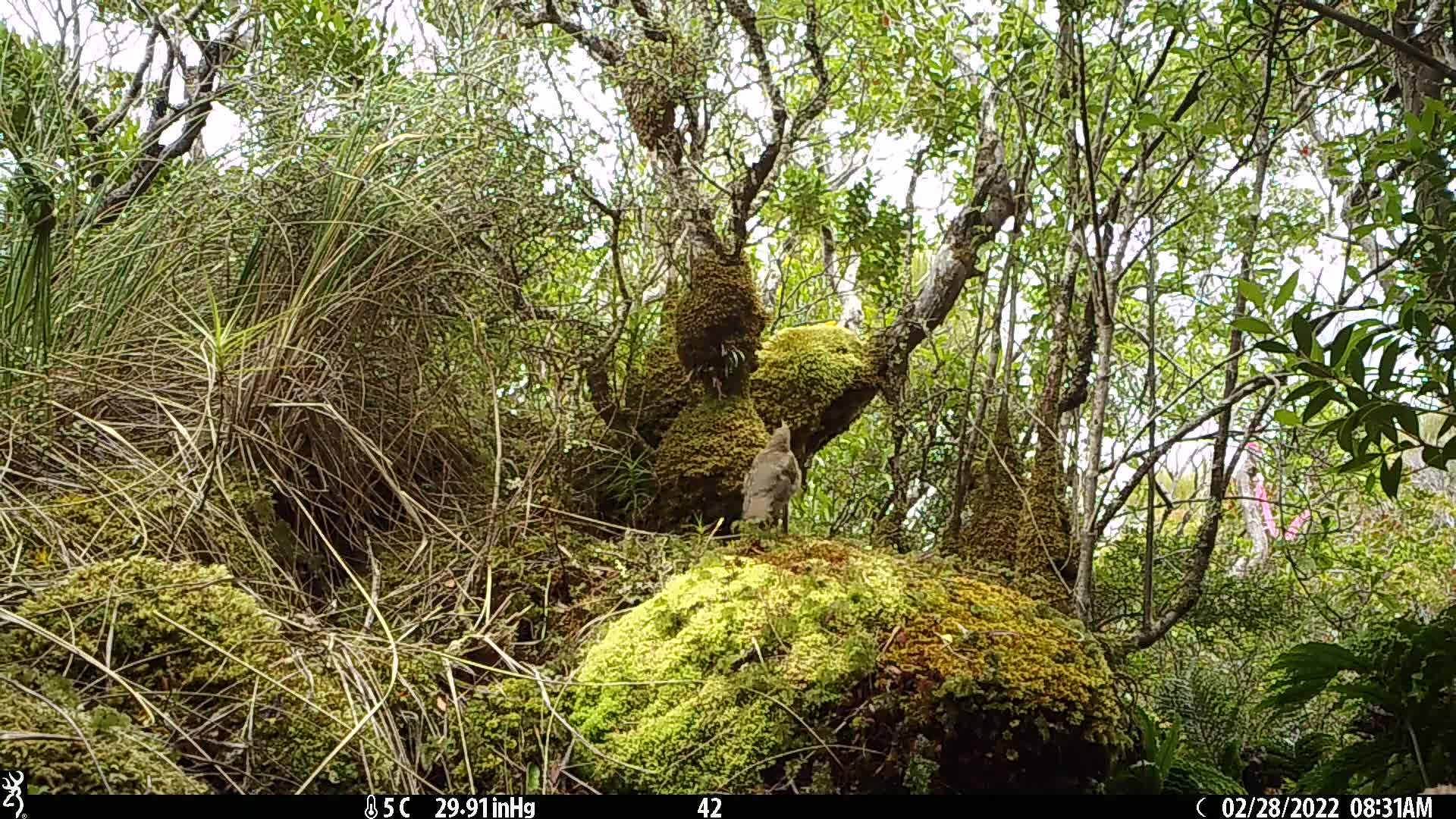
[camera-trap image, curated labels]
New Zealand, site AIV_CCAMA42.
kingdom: Animalia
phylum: Chordata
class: Aves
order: Passeriformes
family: Turdidae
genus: Turdus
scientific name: Turdus philomelos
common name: song thrush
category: thrush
Thrush (song thrush) (Turdus philomelos).